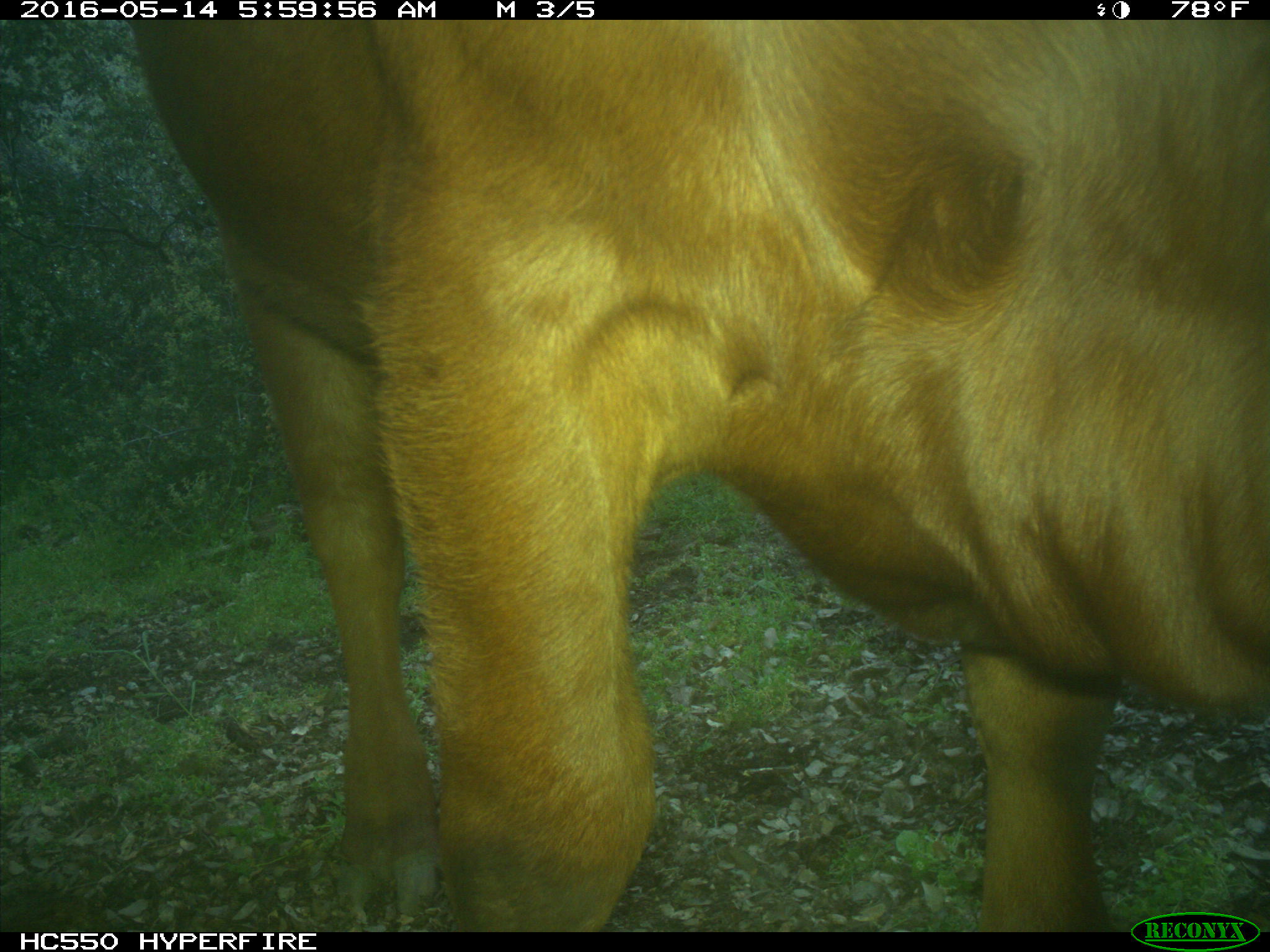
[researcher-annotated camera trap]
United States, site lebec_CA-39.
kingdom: Animalia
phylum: Chordata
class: Mammalia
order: Artiodactyla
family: Bovidae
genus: Bos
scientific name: Bos taurus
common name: domestic cow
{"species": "Bos taurus (domestic cow)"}